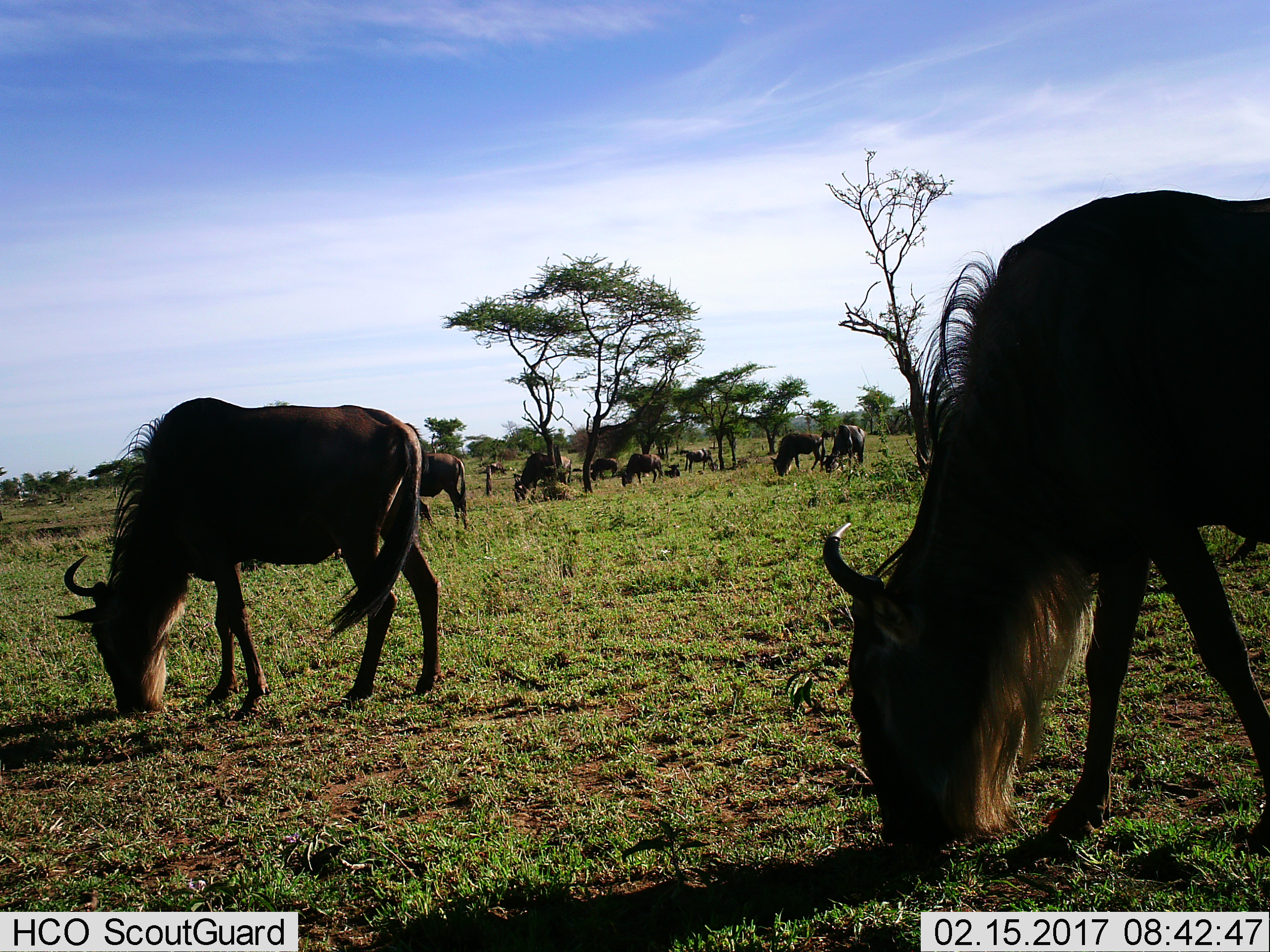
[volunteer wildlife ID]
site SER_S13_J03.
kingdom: Animalia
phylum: Chordata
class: Mammalia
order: Artiodactyla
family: Bovidae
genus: Connochaetes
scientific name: Connochaetes taurinus taurinus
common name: blue wildebeest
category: wildebeestblue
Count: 11-50.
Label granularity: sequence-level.